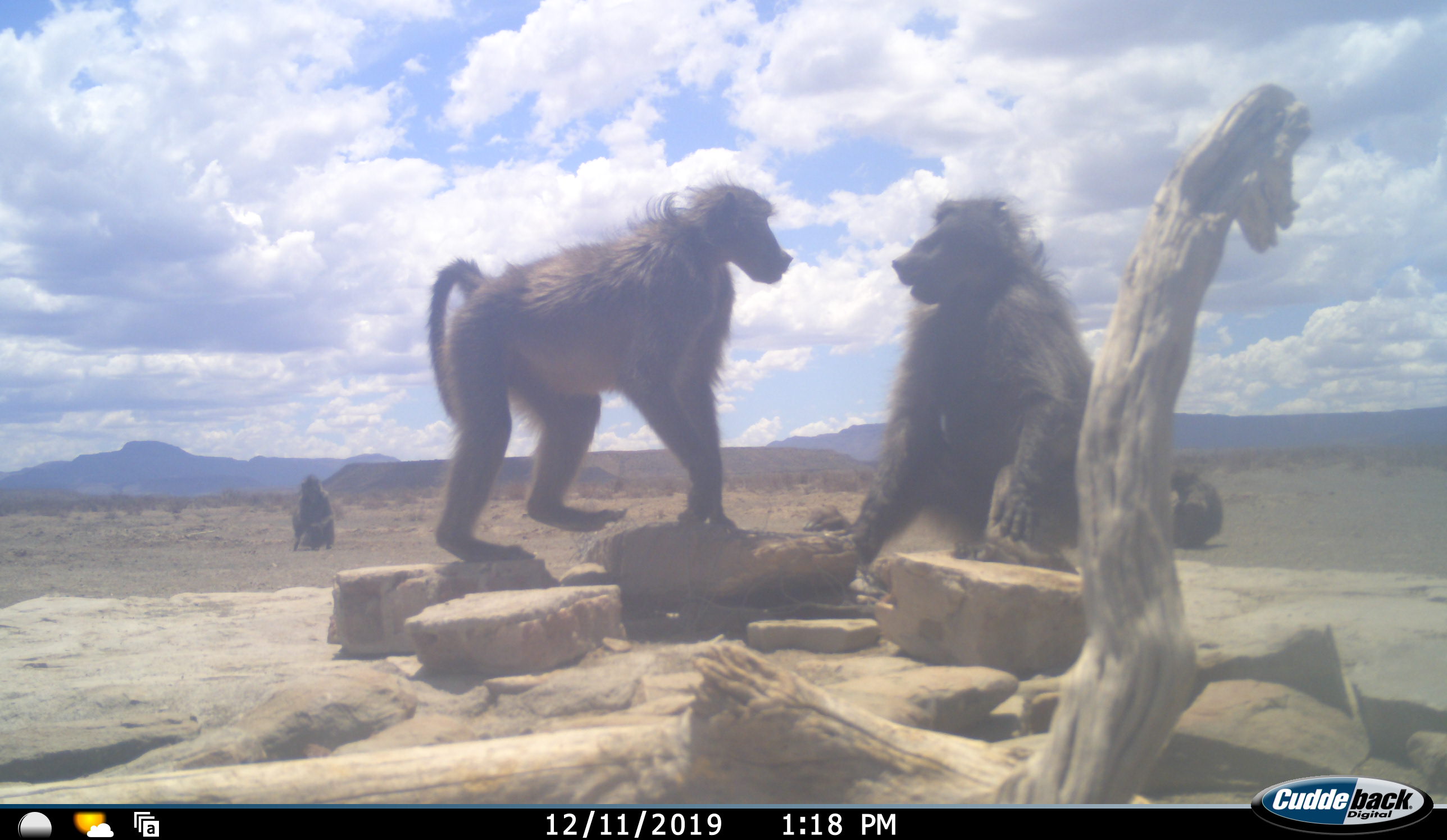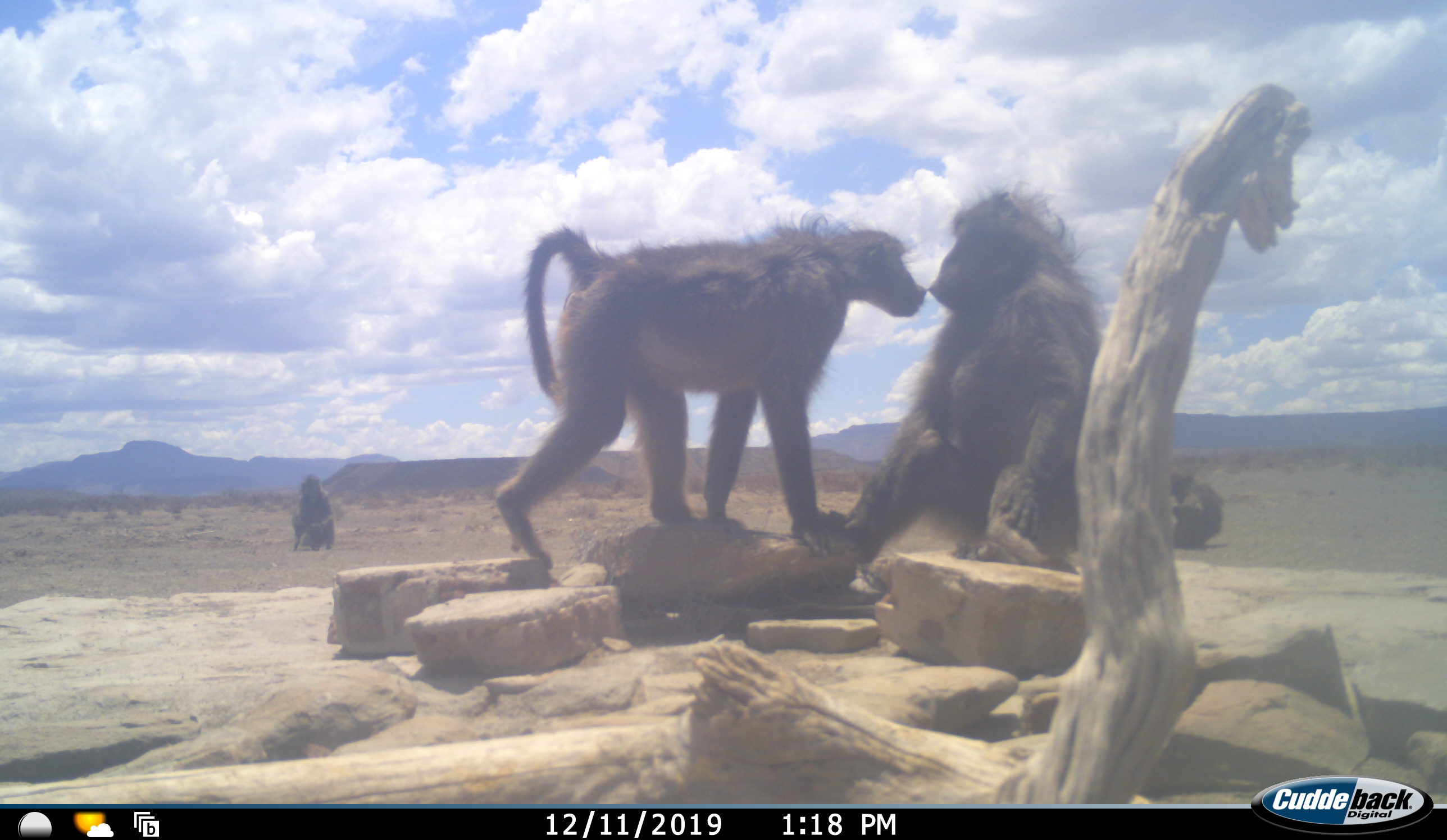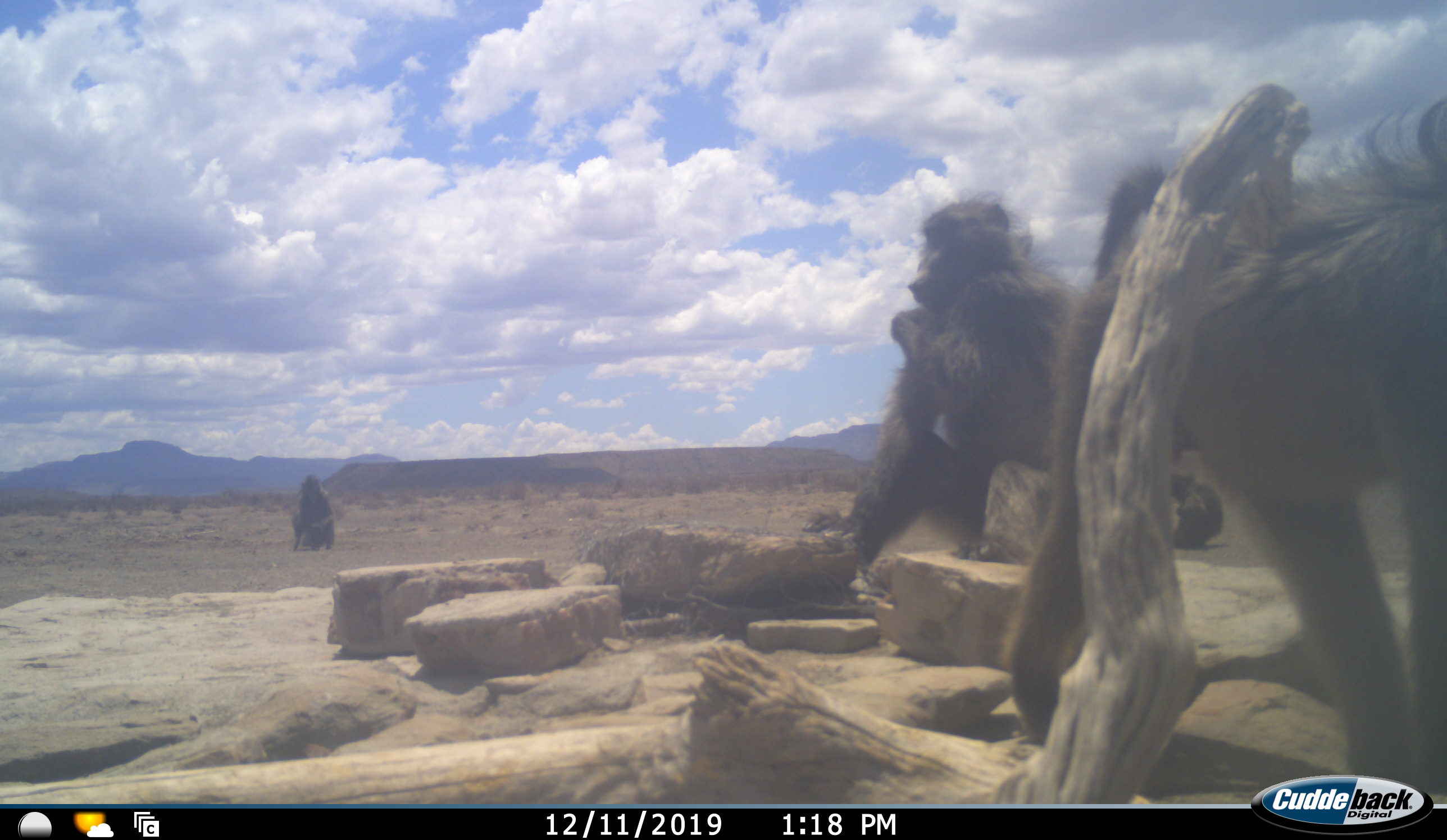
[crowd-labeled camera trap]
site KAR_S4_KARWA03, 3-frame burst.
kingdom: Animalia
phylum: Chordata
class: Mammalia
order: Primates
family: Cercopithecidae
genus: Papio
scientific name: Papio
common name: baboon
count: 4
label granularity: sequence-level